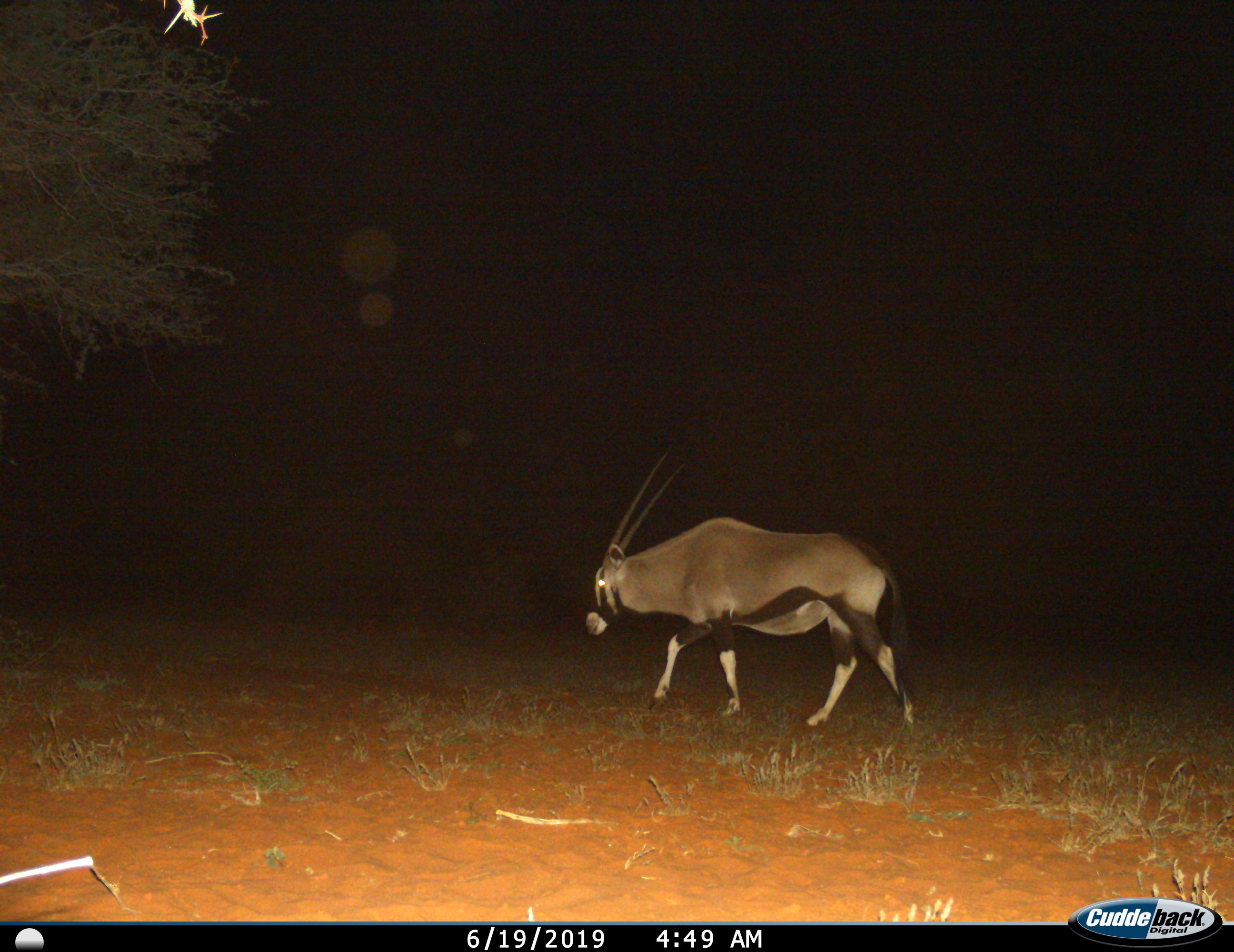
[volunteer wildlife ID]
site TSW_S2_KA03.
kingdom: Animalia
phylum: Chordata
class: Mammalia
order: Artiodactyla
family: Bovidae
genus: Oryx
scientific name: Oryx gazella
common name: gemsbok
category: oryx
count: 1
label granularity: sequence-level